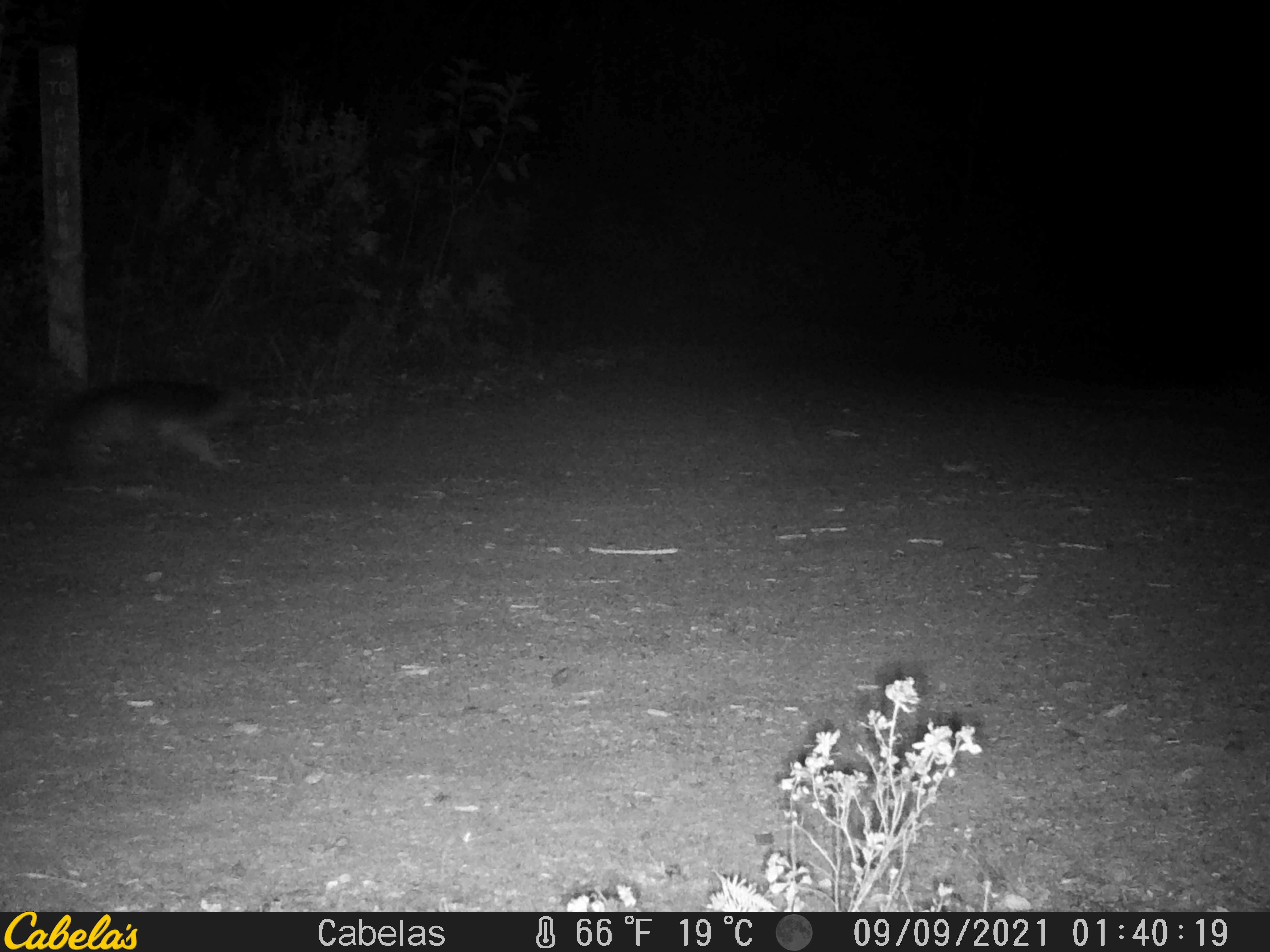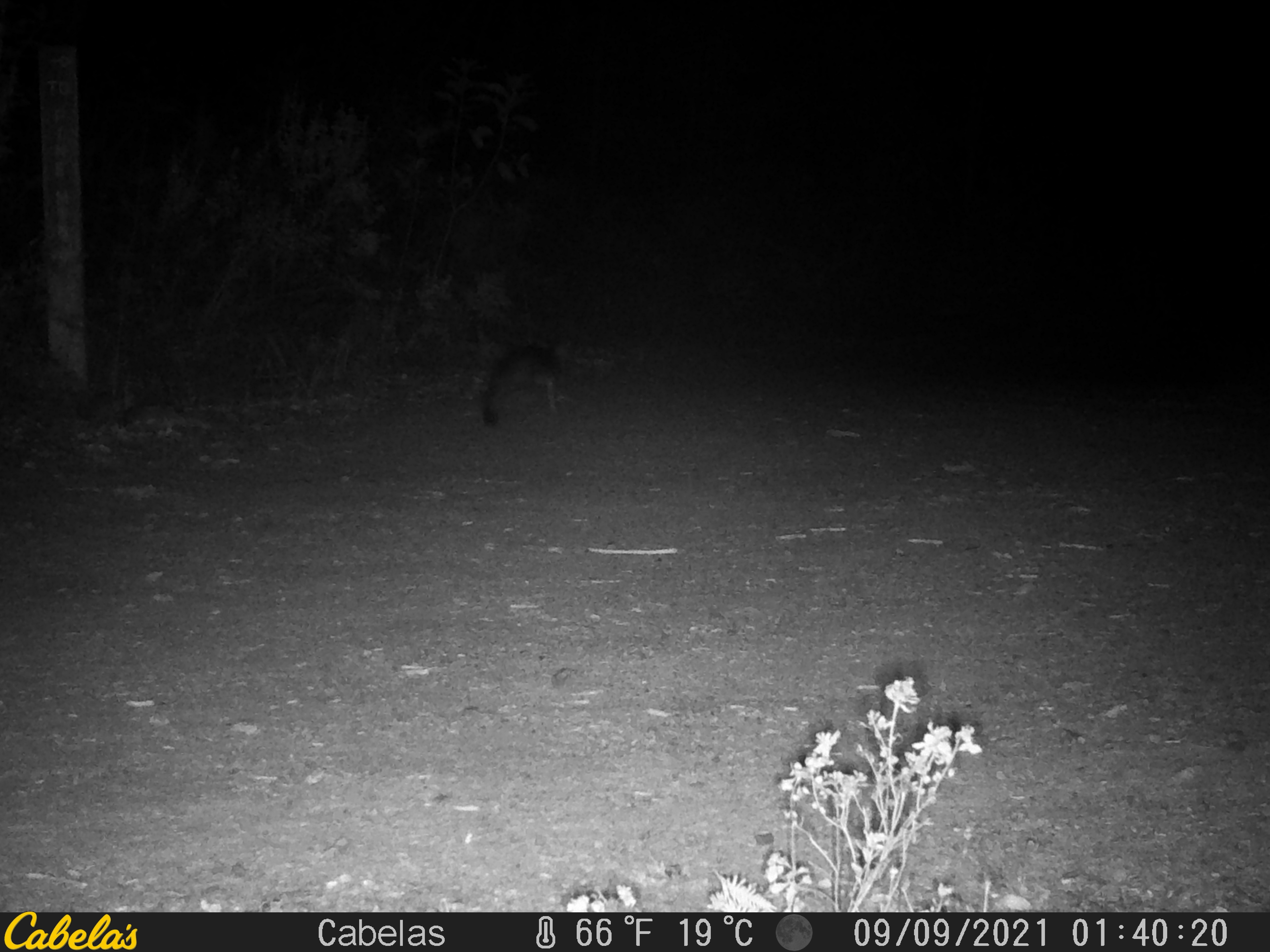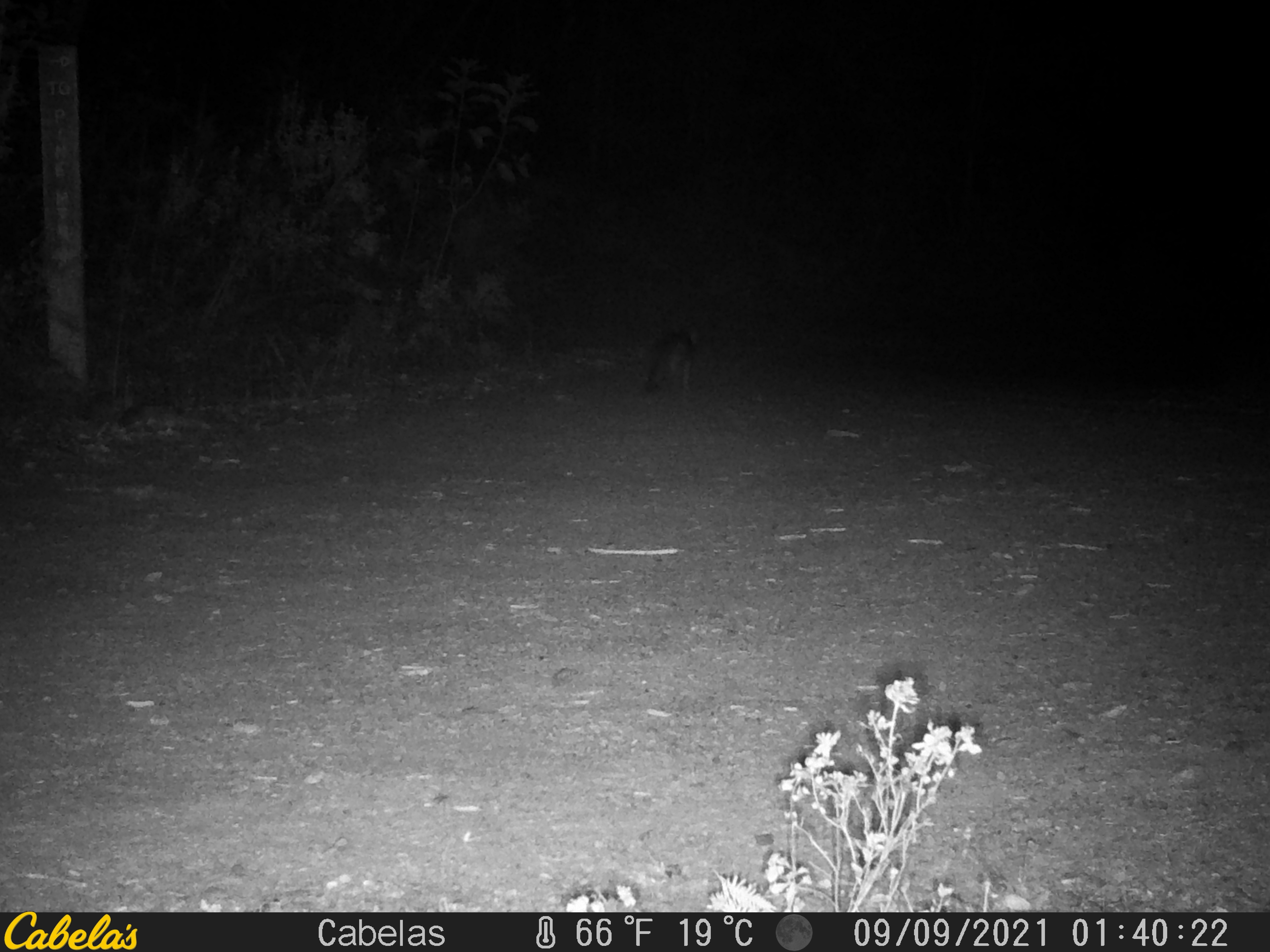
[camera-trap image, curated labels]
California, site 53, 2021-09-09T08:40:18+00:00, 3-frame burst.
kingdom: Animalia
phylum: Chordata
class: Mammalia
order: Carnivora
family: Canidae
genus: Urocyon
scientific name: Urocyon cinereoargenteus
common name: gray fox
Gray fox (Urocyon cinereoargenteus).